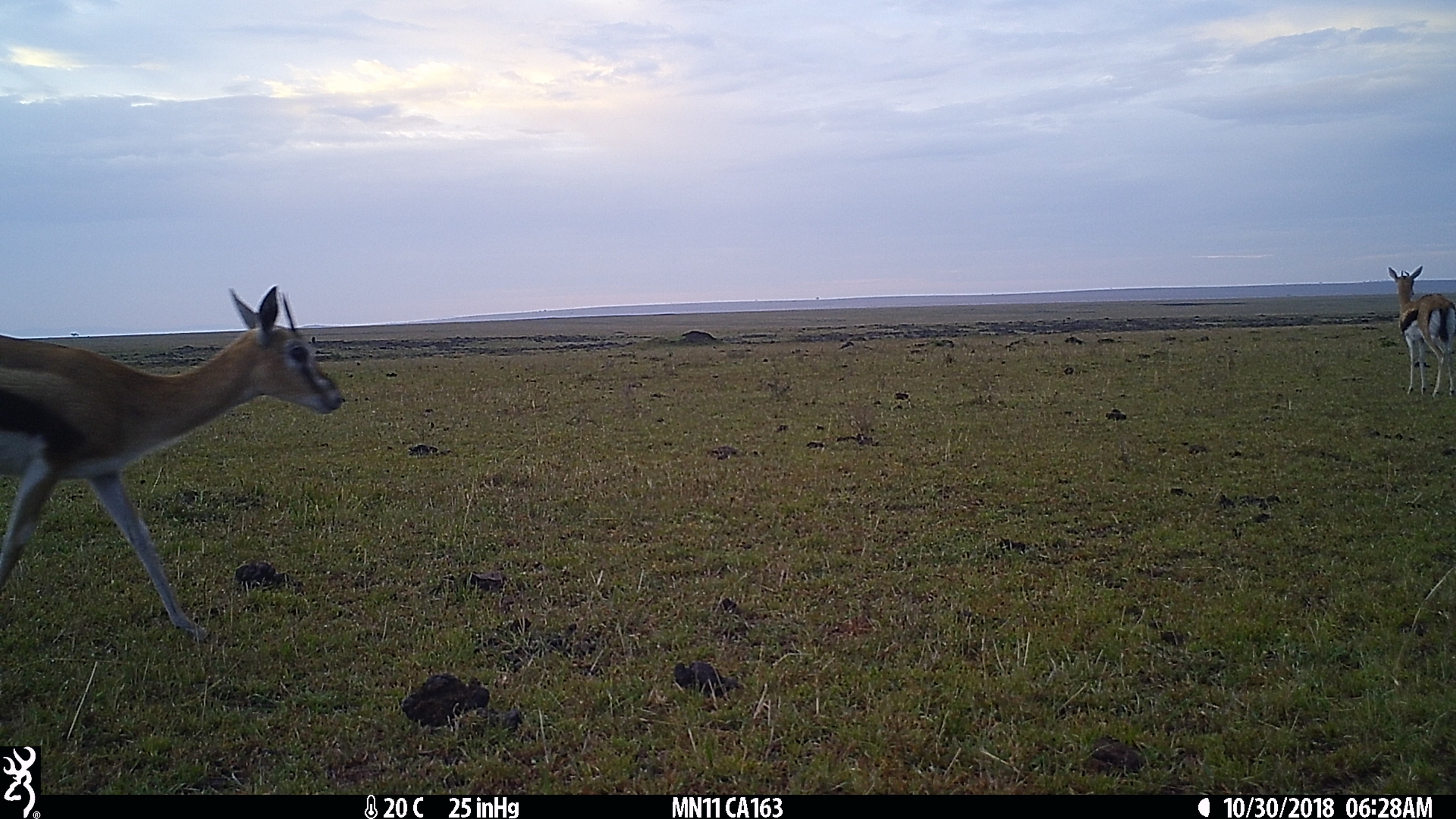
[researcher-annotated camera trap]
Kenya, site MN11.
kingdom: Animalia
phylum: Chordata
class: Mammalia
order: Artiodactyla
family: Bovidae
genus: Eudorcas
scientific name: Eudorcas thomsonii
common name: thomon's gazelle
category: gazelle thomsons